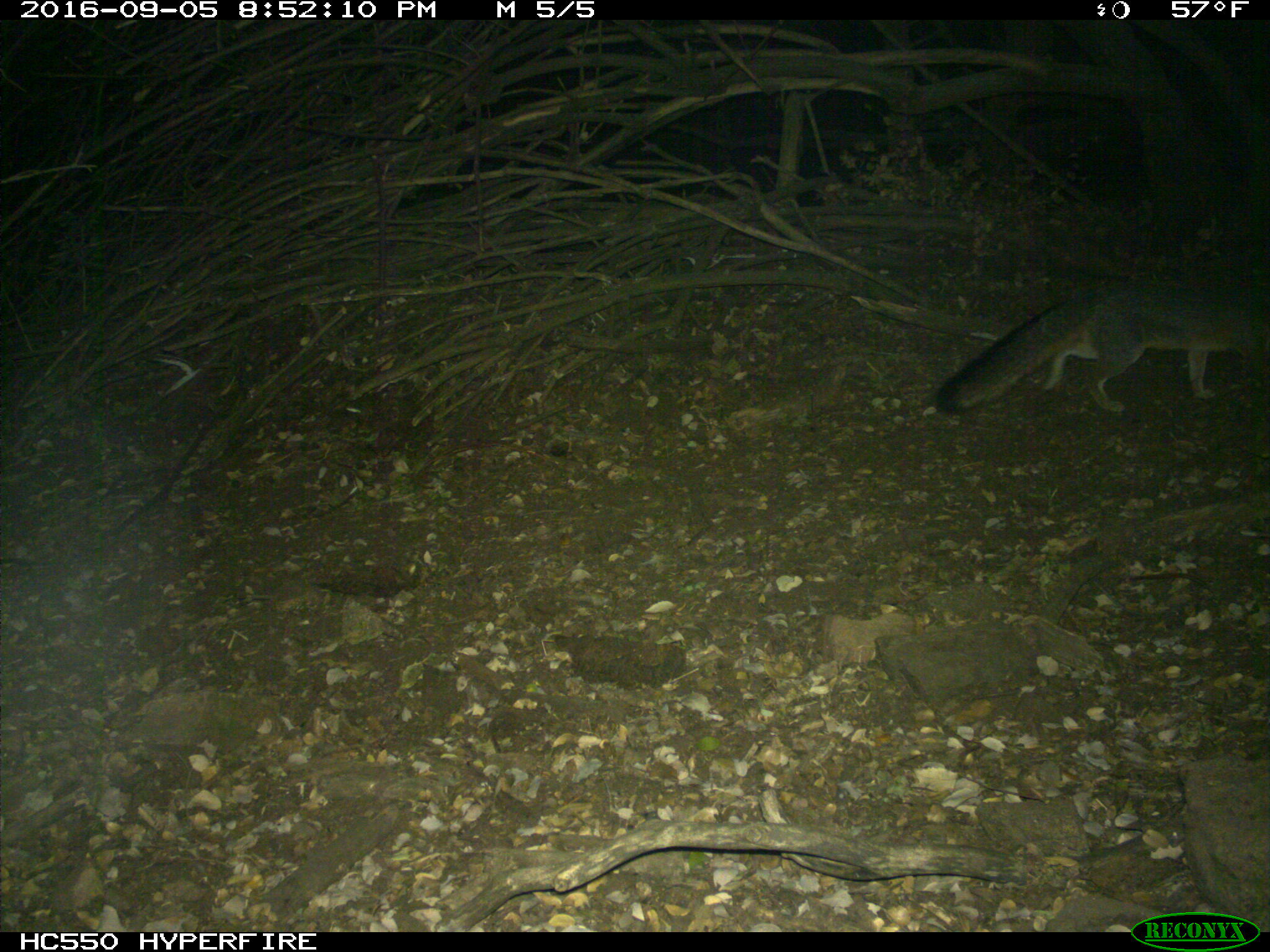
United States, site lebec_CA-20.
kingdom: Animalia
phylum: Chordata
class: Mammalia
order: Carnivora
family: Canidae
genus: Urocyon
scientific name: Urocyon cinereoargenteus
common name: gray fox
Urocyon cinereoargenteus (gray fox).